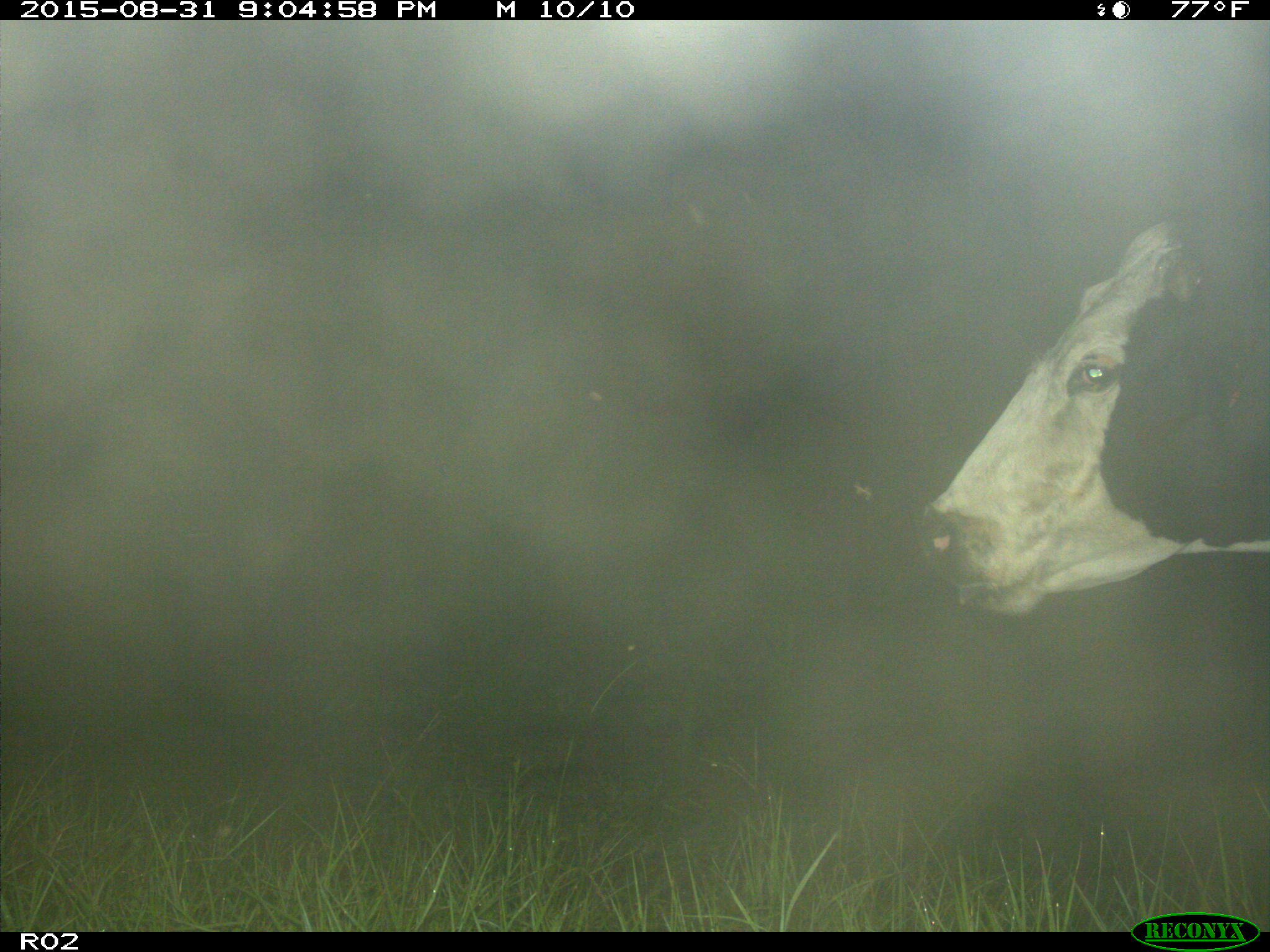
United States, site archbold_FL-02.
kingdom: Animalia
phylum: Chordata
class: Mammalia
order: Artiodactyla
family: Bovidae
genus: Bos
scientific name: Bos taurus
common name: domestic cow